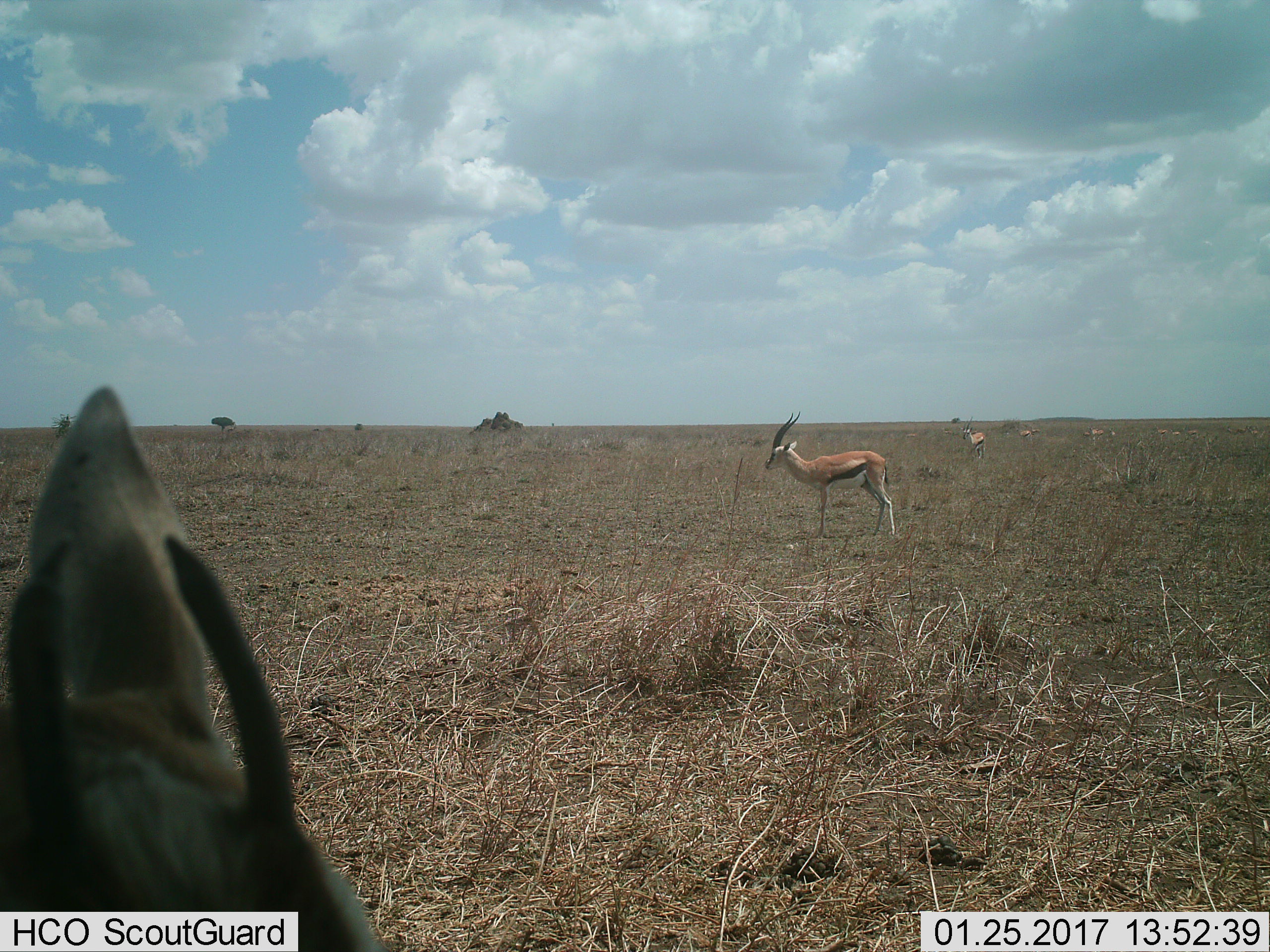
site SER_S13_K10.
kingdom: Animalia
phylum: Chordata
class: Mammalia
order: Artiodactyla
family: Bovidae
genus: Eudorcas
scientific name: Eudorcas thomsonii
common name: thomson's gazelle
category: gazellethomsons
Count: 10.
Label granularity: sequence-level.